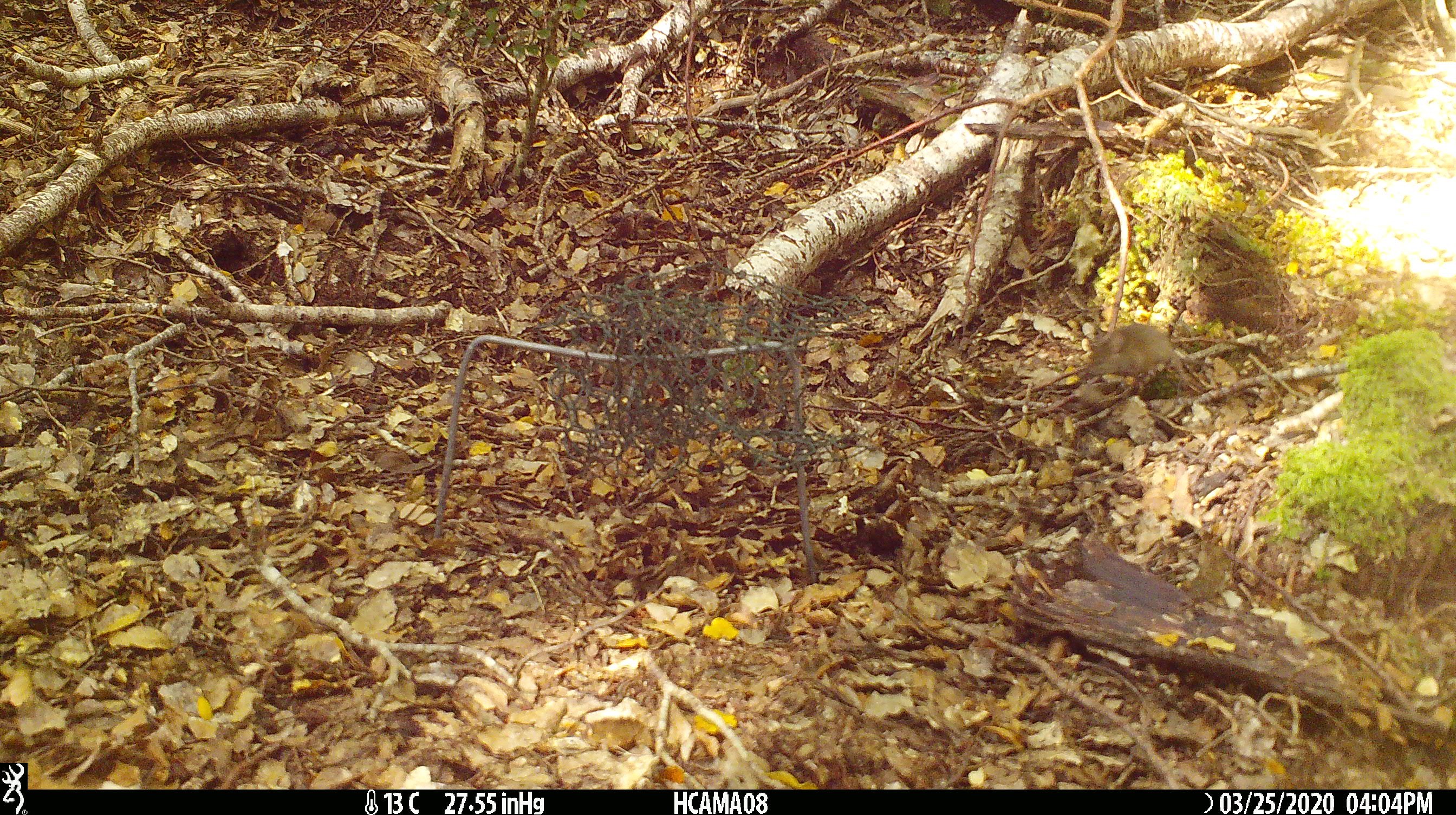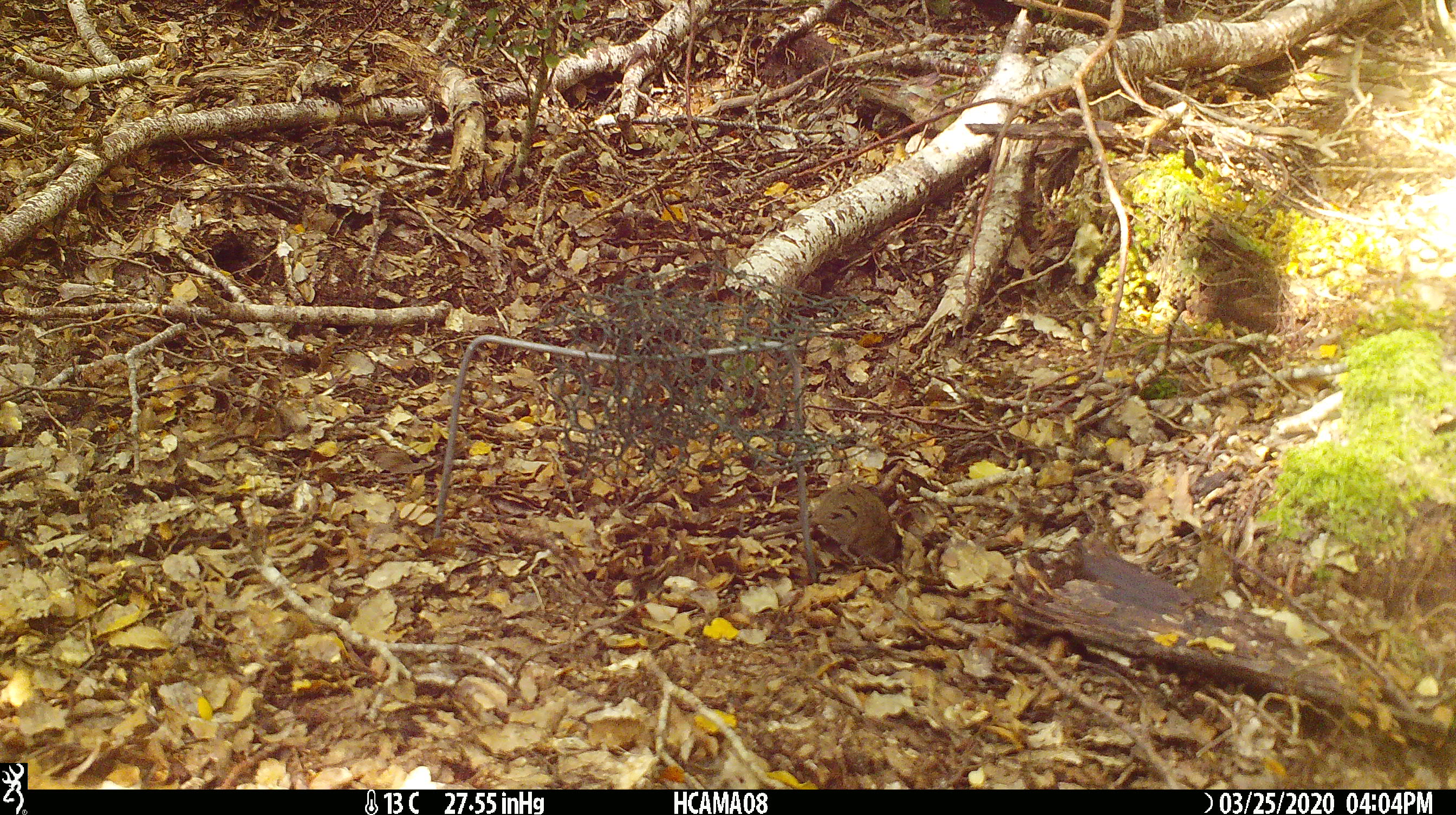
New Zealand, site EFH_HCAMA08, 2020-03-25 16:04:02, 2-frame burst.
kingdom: Animalia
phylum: Chordata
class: Mammalia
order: Rodentia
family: Muridae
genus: Mus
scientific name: Mus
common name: mouse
Mouse (Mus).